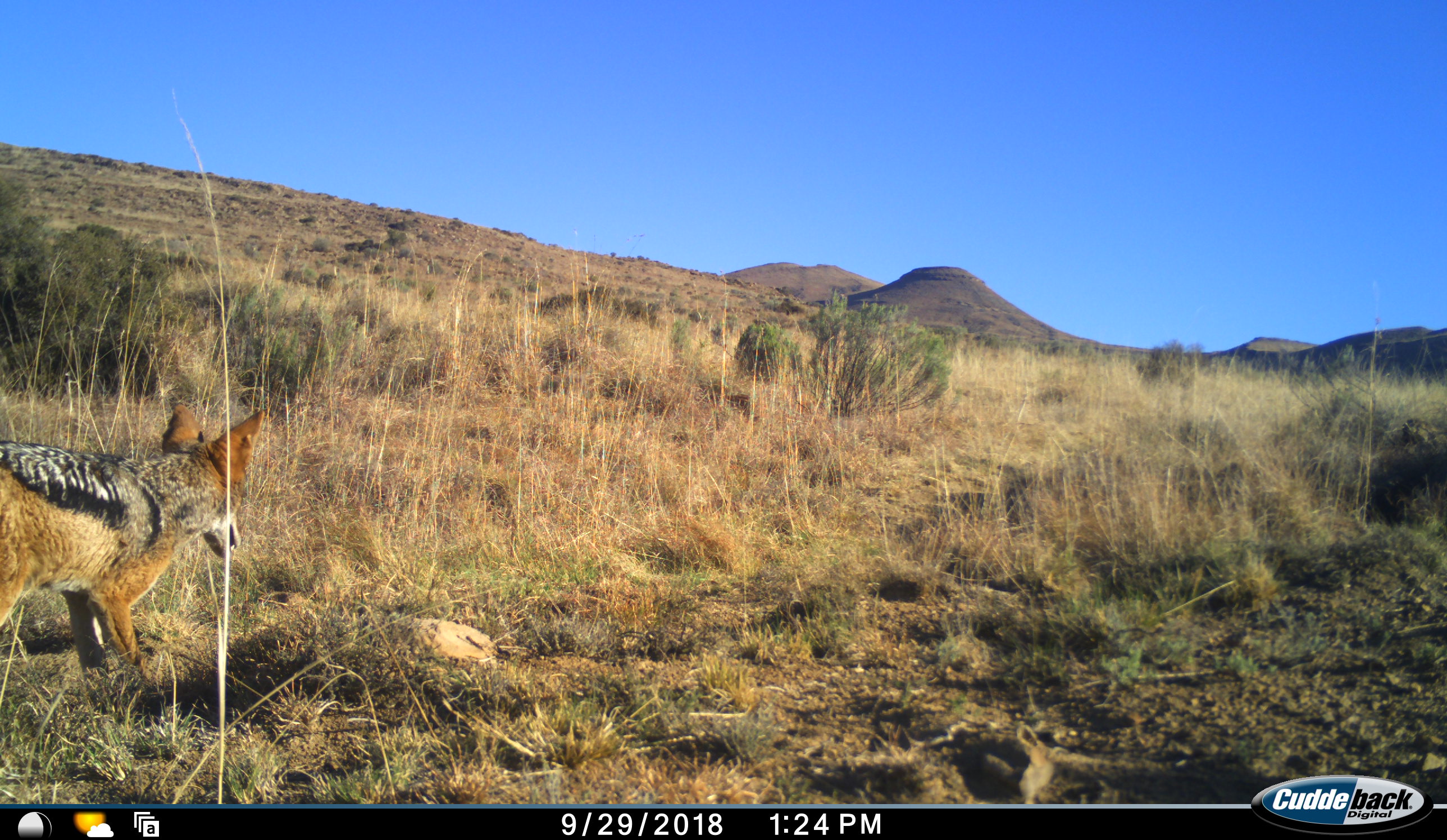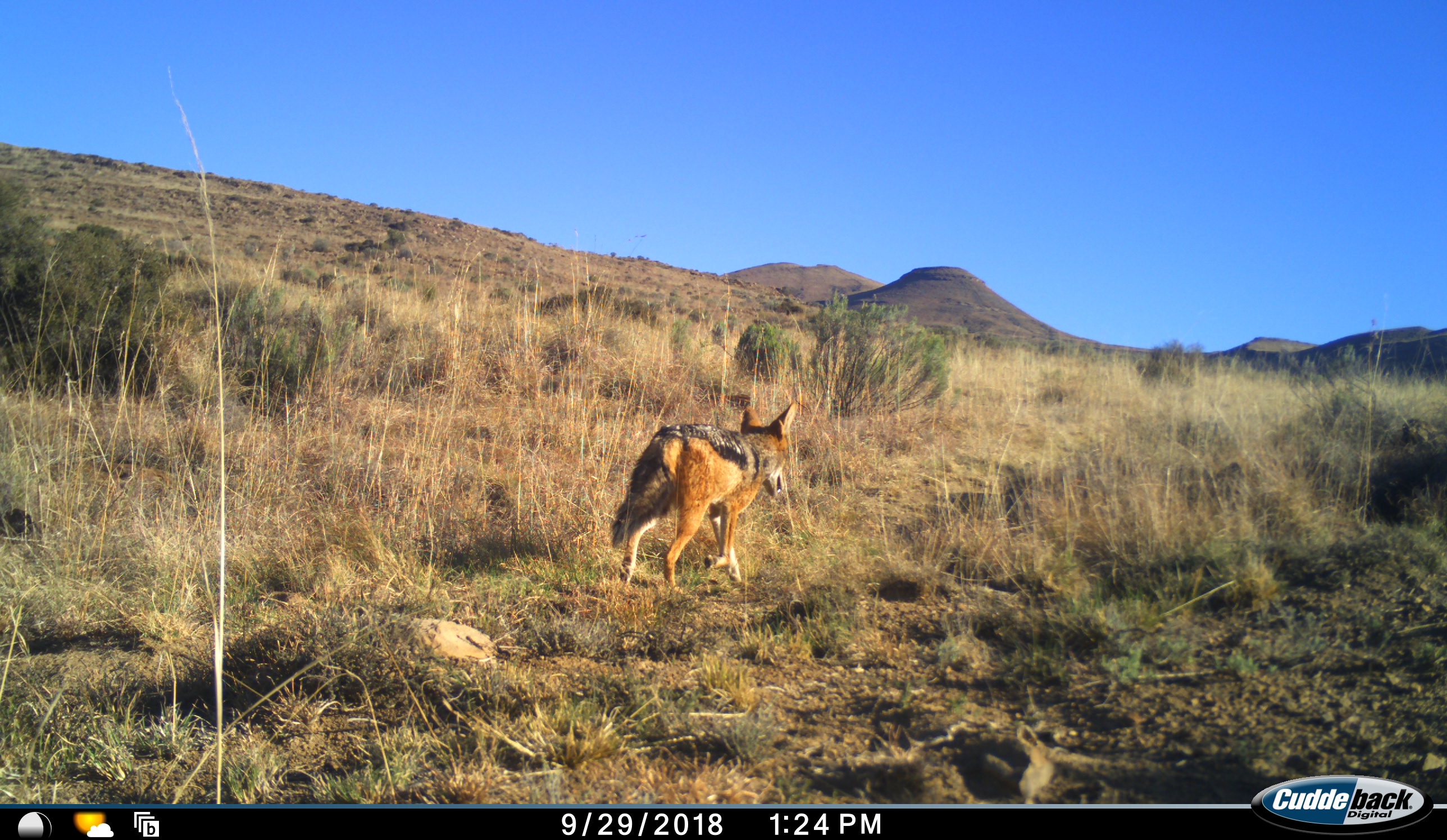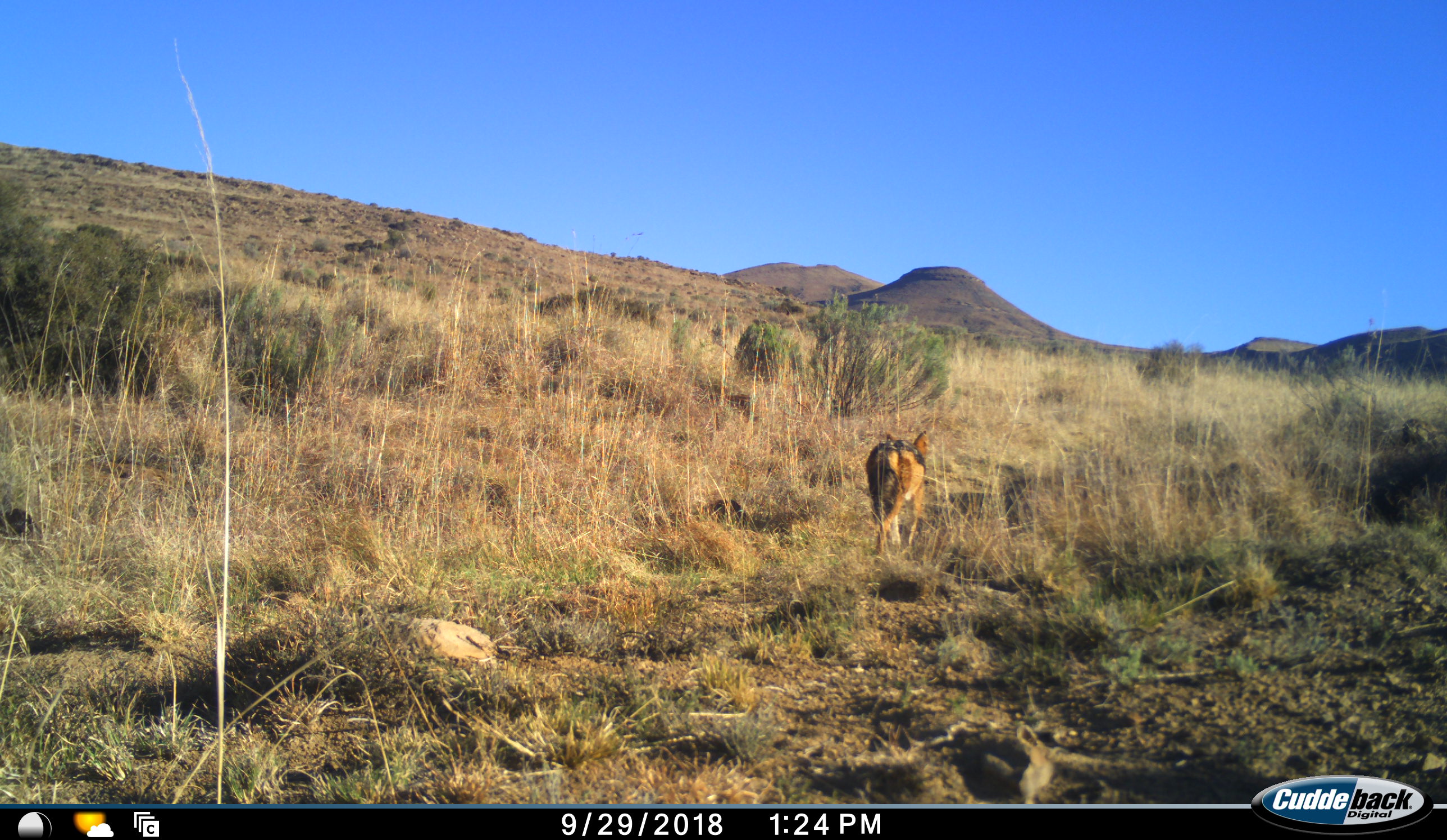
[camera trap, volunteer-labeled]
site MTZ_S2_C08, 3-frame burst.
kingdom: Animalia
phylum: Chordata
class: Mammalia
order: Carnivora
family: Canidae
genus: Lupulella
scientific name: Lupulella mesomelas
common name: black-backed jackal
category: jackalblackbacked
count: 1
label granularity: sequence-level